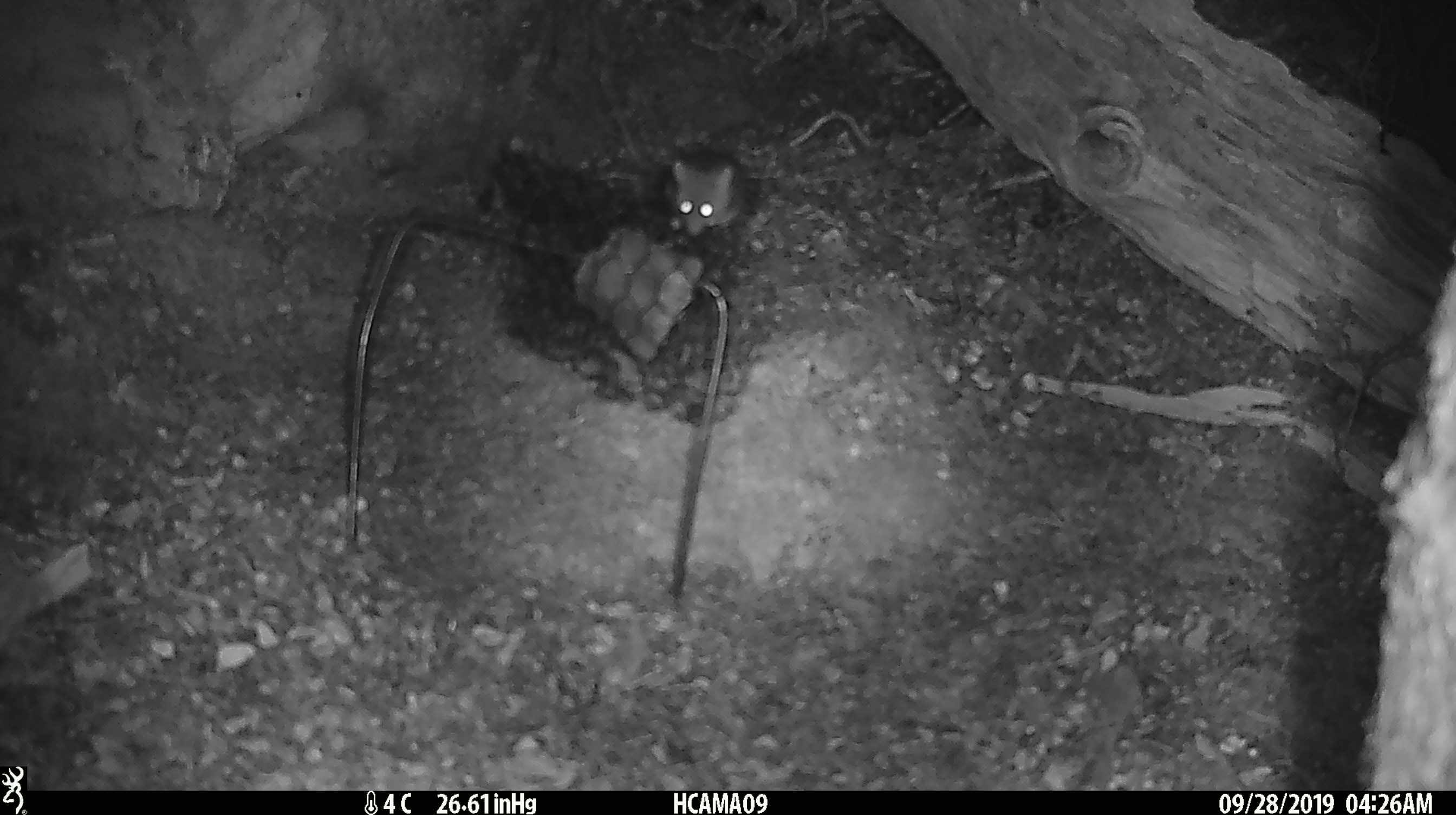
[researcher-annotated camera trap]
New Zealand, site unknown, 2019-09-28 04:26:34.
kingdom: Animalia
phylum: Chordata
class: Mammalia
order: Rodentia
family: Muridae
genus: Mus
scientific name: Mus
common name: mouse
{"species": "mouse (Mus)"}